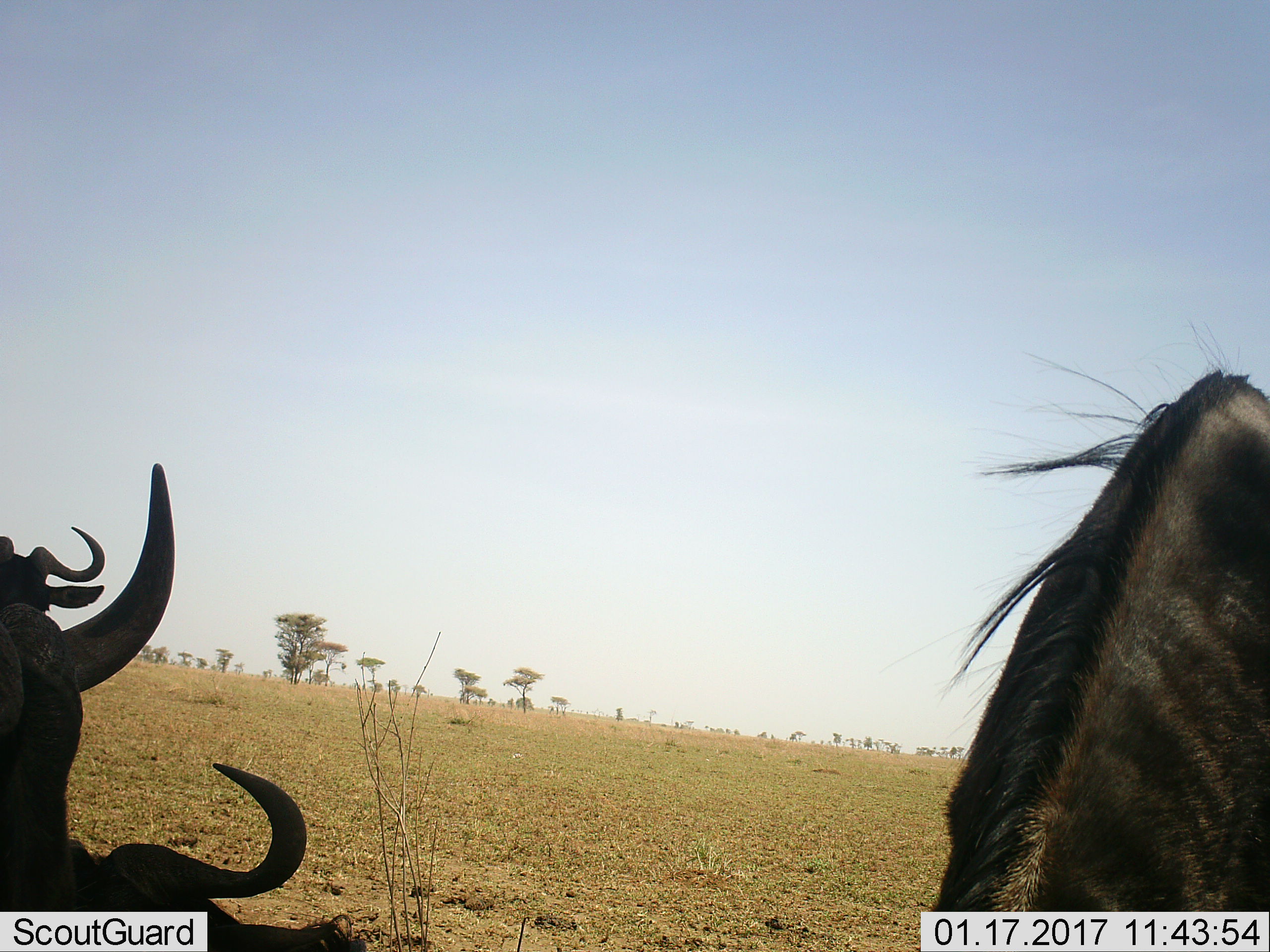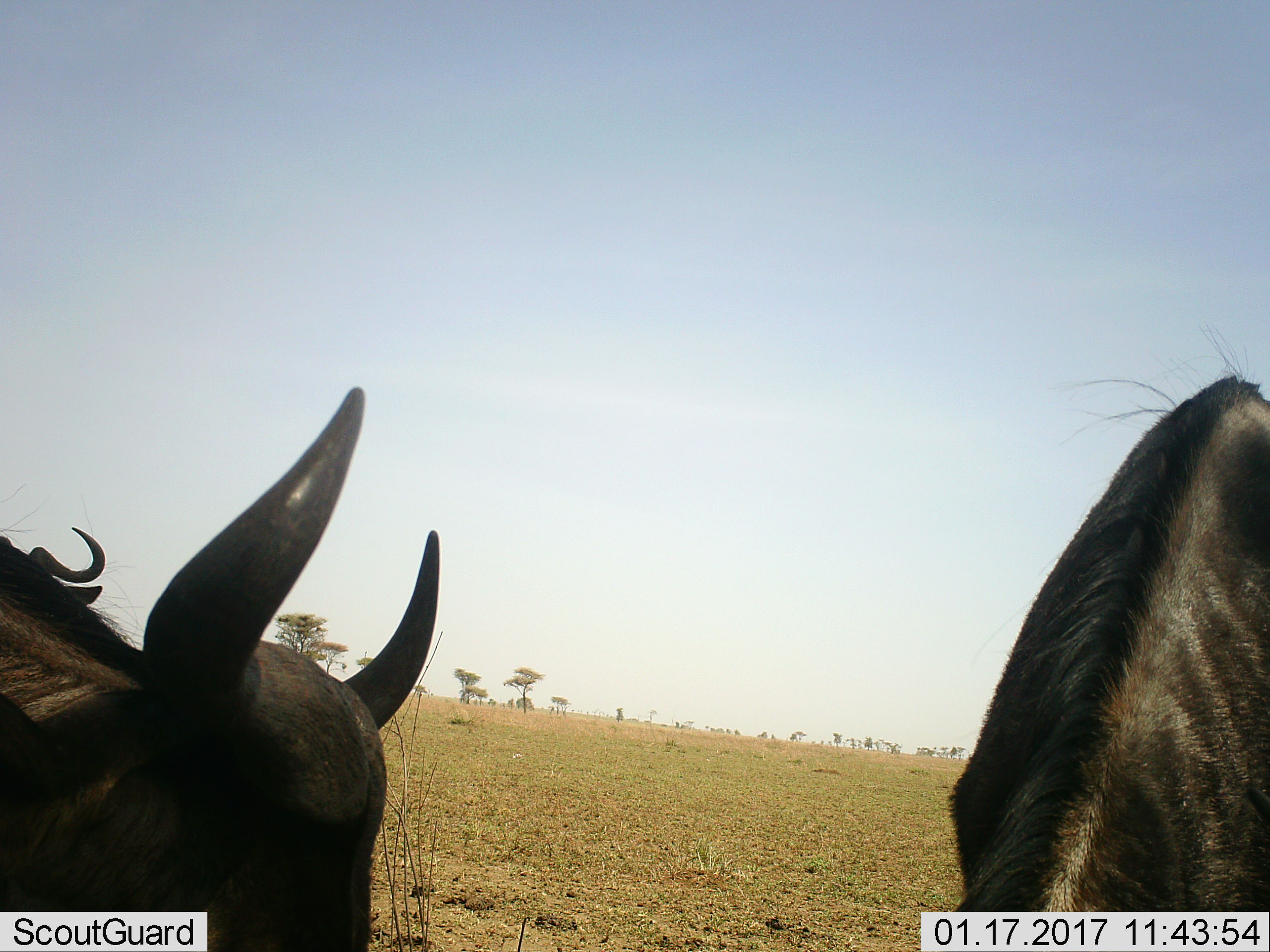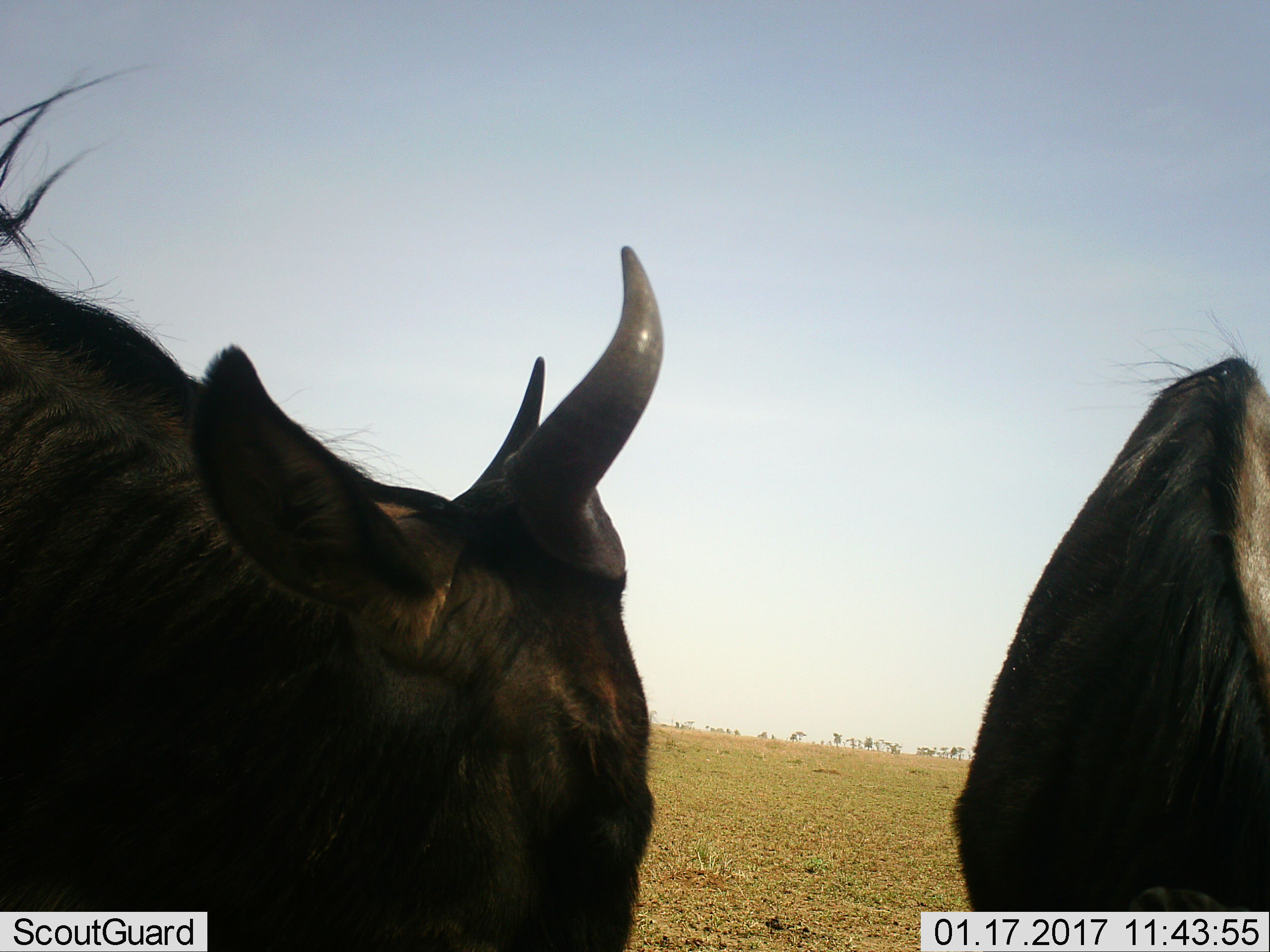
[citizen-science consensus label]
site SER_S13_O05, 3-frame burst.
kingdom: Animalia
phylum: Chordata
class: Mammalia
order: Artiodactyla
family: Bovidae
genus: Connochaetes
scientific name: Connochaetes taurinus taurinus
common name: blue wildebeest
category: wildebeestblue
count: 4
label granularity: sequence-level